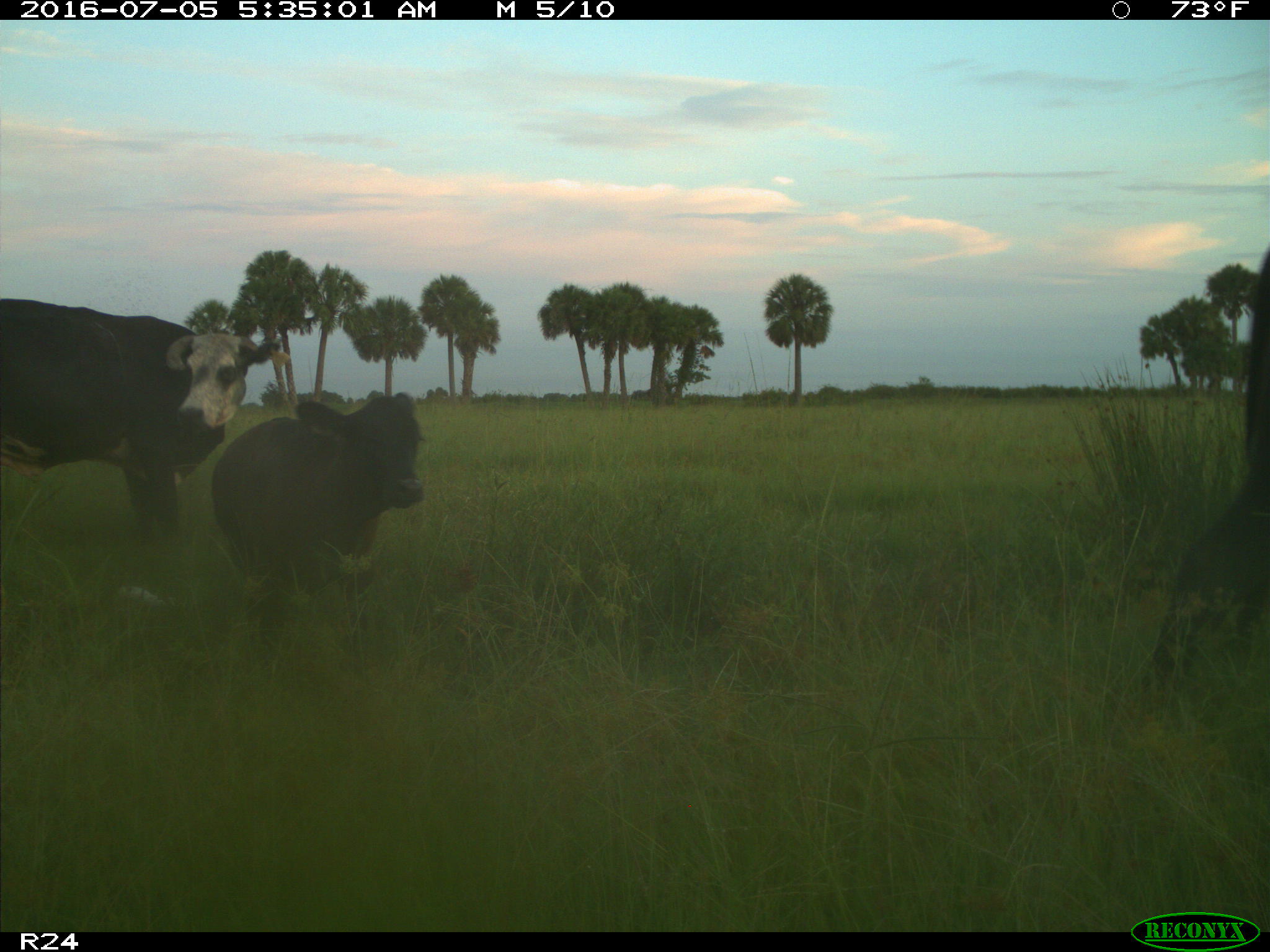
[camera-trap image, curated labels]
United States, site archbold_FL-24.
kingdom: Animalia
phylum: Chordata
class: Mammalia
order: Artiodactyla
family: Bovidae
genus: Bos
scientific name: Bos taurus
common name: domestic cow